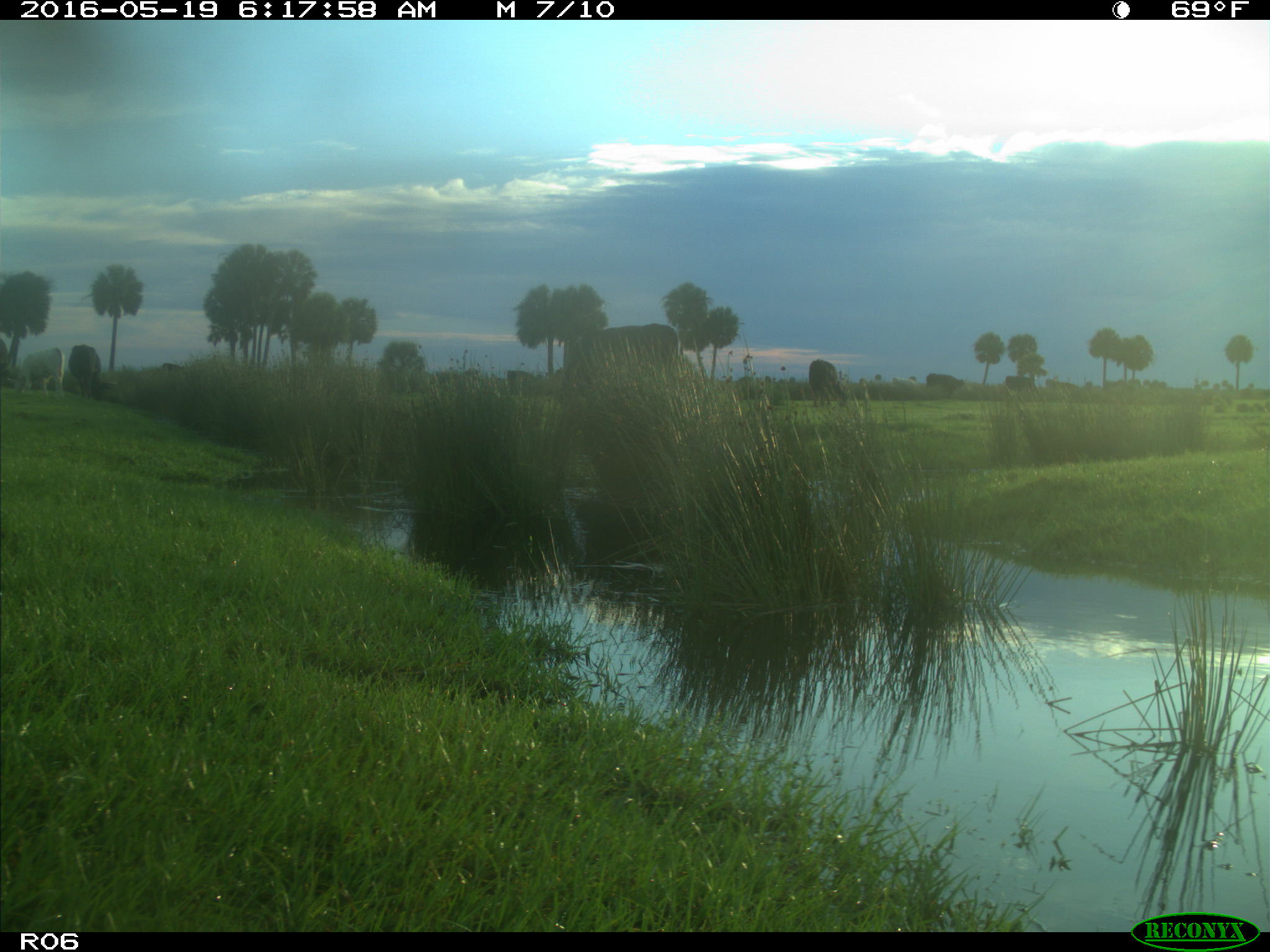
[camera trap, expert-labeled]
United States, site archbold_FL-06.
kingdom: Animalia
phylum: Chordata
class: Mammalia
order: Artiodactyla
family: Bovidae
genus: Bos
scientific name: Bos taurus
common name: domestic cow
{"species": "Bos taurus (domestic cow)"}